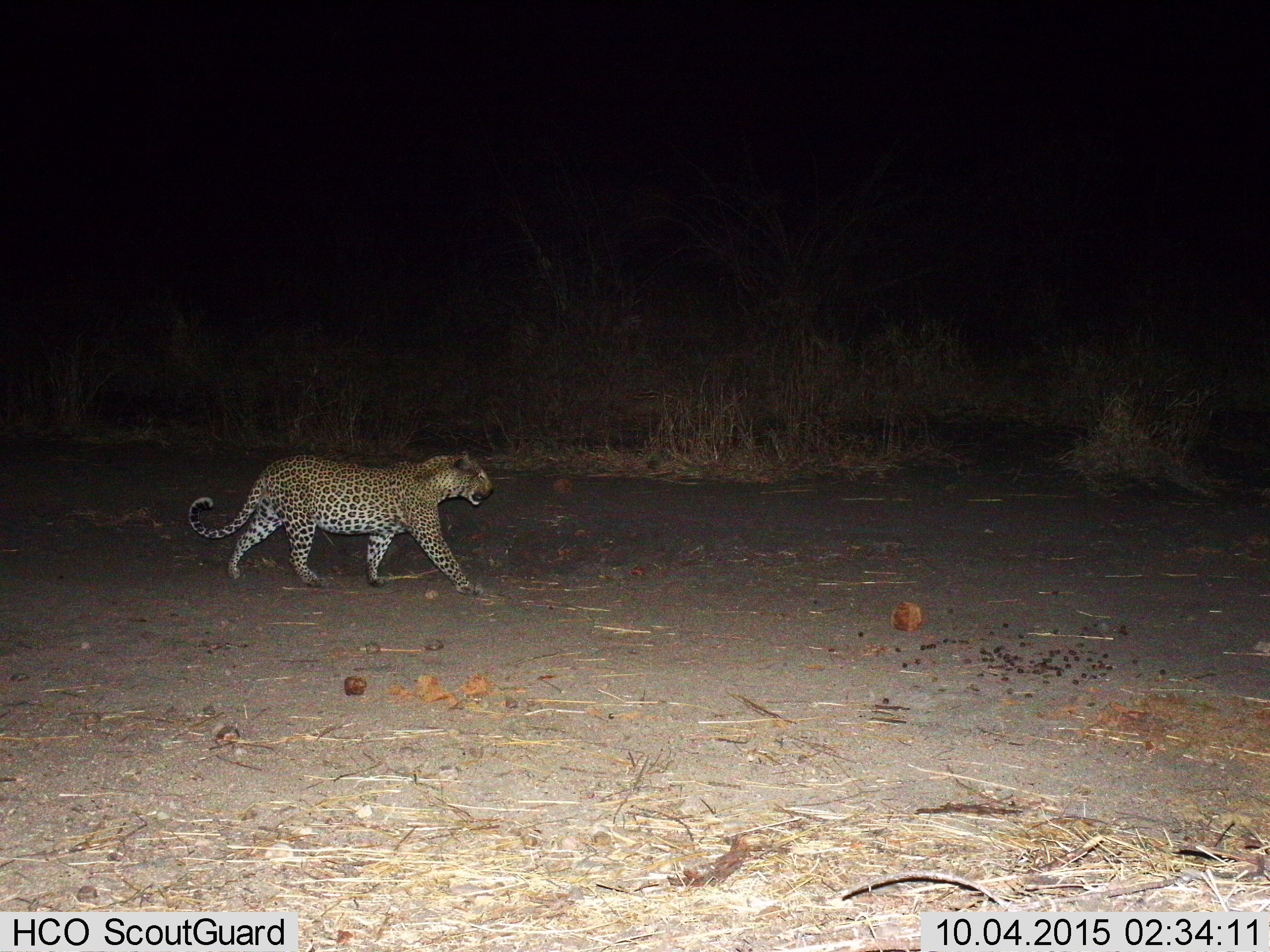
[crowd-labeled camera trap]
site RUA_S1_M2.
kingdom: Animalia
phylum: Chordata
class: Mammalia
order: Carnivora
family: Felidae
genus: Panthera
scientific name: Panthera pardus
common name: leopard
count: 1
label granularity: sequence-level